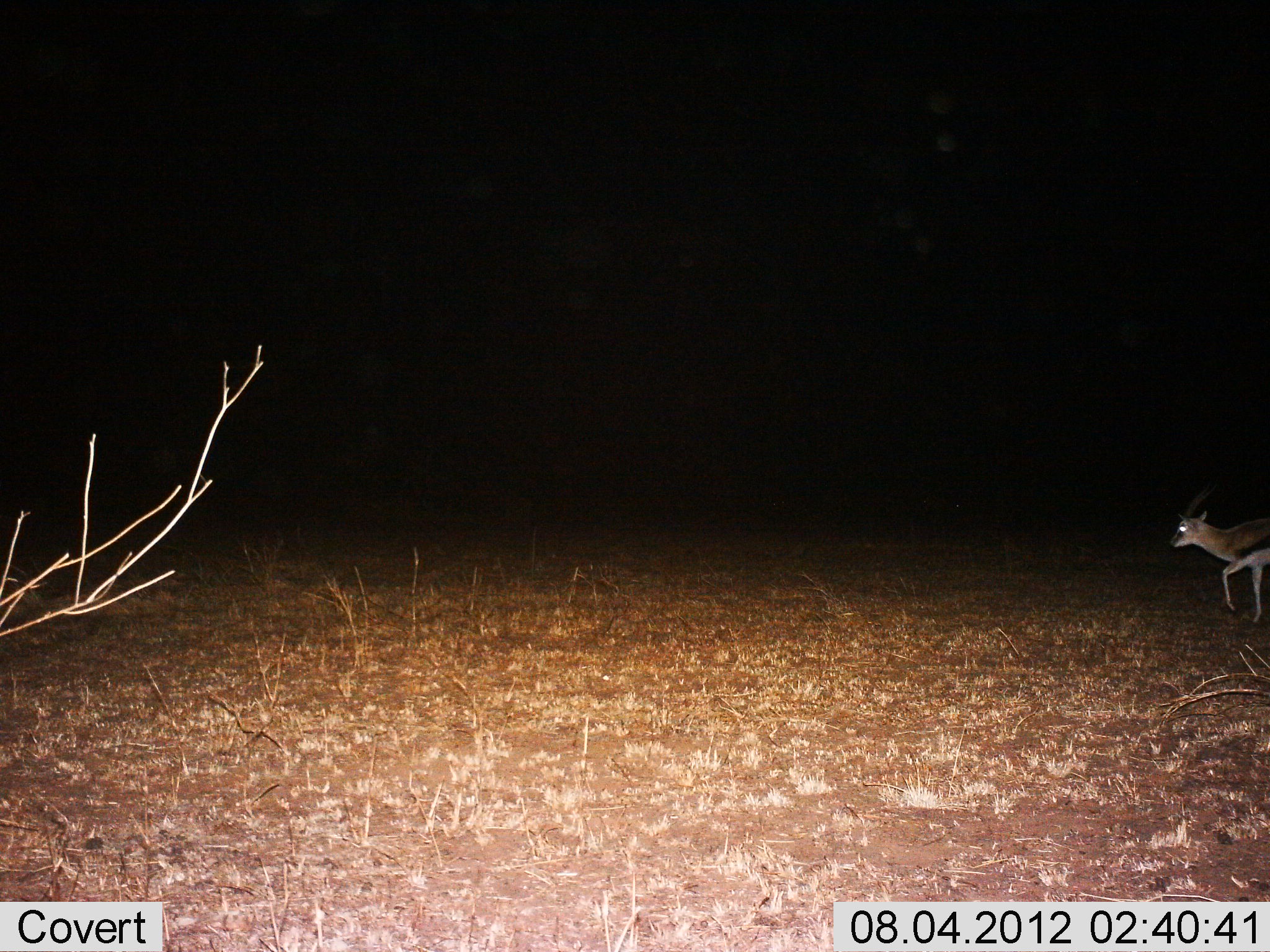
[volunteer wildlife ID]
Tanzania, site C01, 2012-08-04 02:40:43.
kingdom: Animalia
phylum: Chordata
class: Mammalia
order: Artiodactyla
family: Bovidae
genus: Eudorcas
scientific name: Eudorcas thomsonii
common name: thomson's gazelle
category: gazellethomsons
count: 1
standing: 0%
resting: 0%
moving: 100%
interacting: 0%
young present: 0%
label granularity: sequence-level